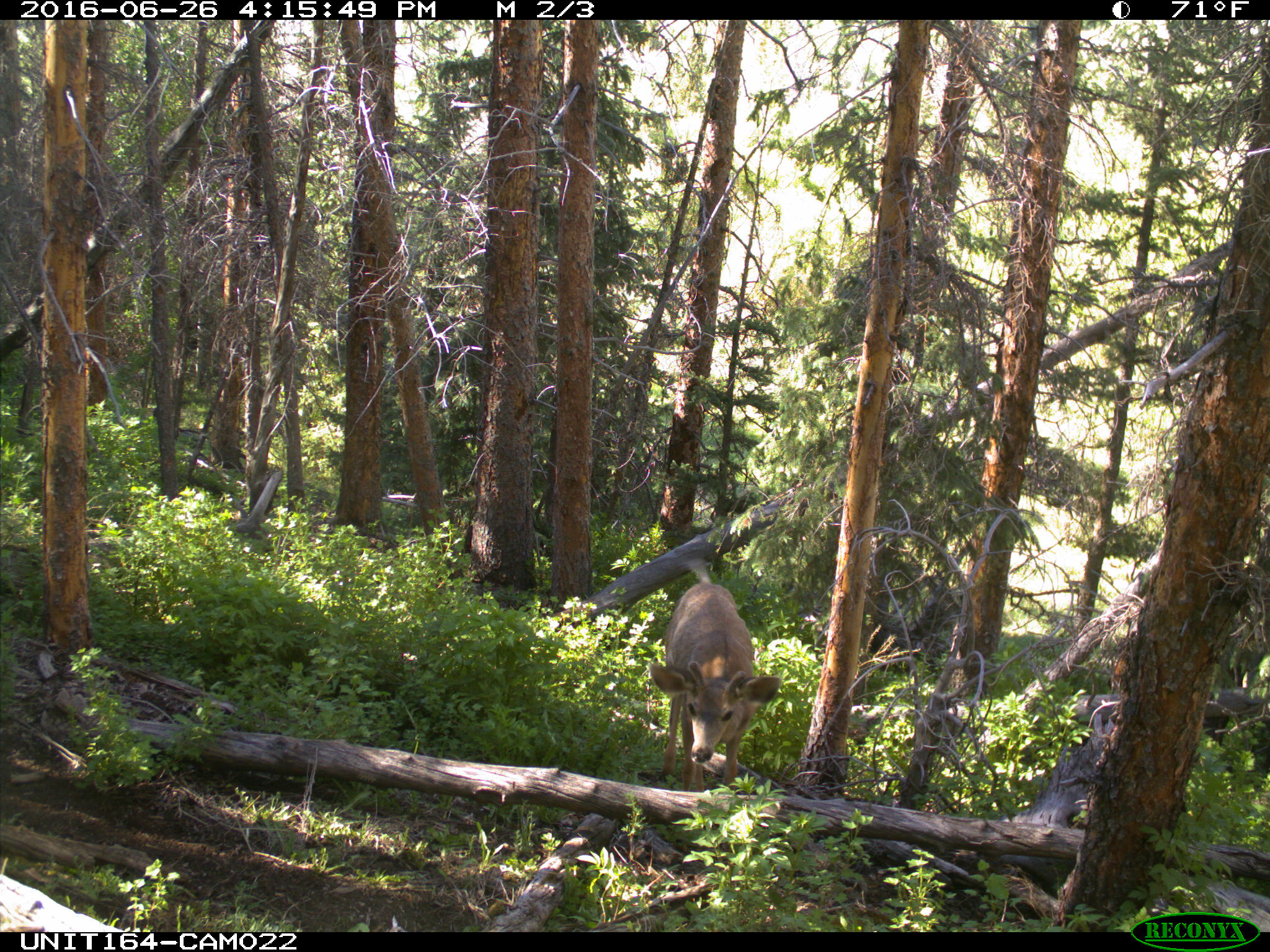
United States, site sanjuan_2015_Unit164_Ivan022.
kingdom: Animalia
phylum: Chordata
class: Mammalia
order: Artiodactyla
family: Cervidae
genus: Odocoileus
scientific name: Odocoileus hemionus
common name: mule deer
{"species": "Odocoileus hemionus (mule deer)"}